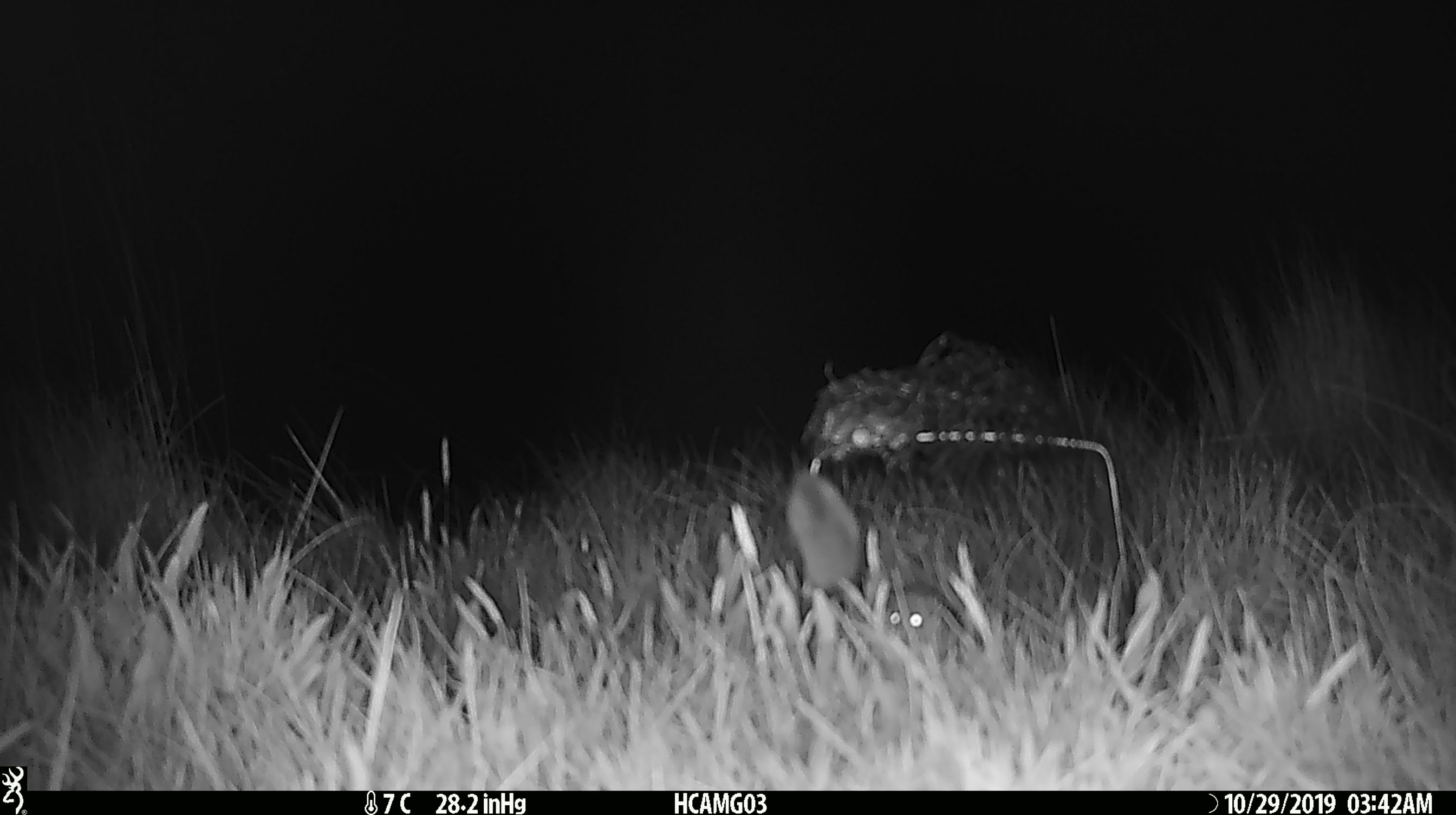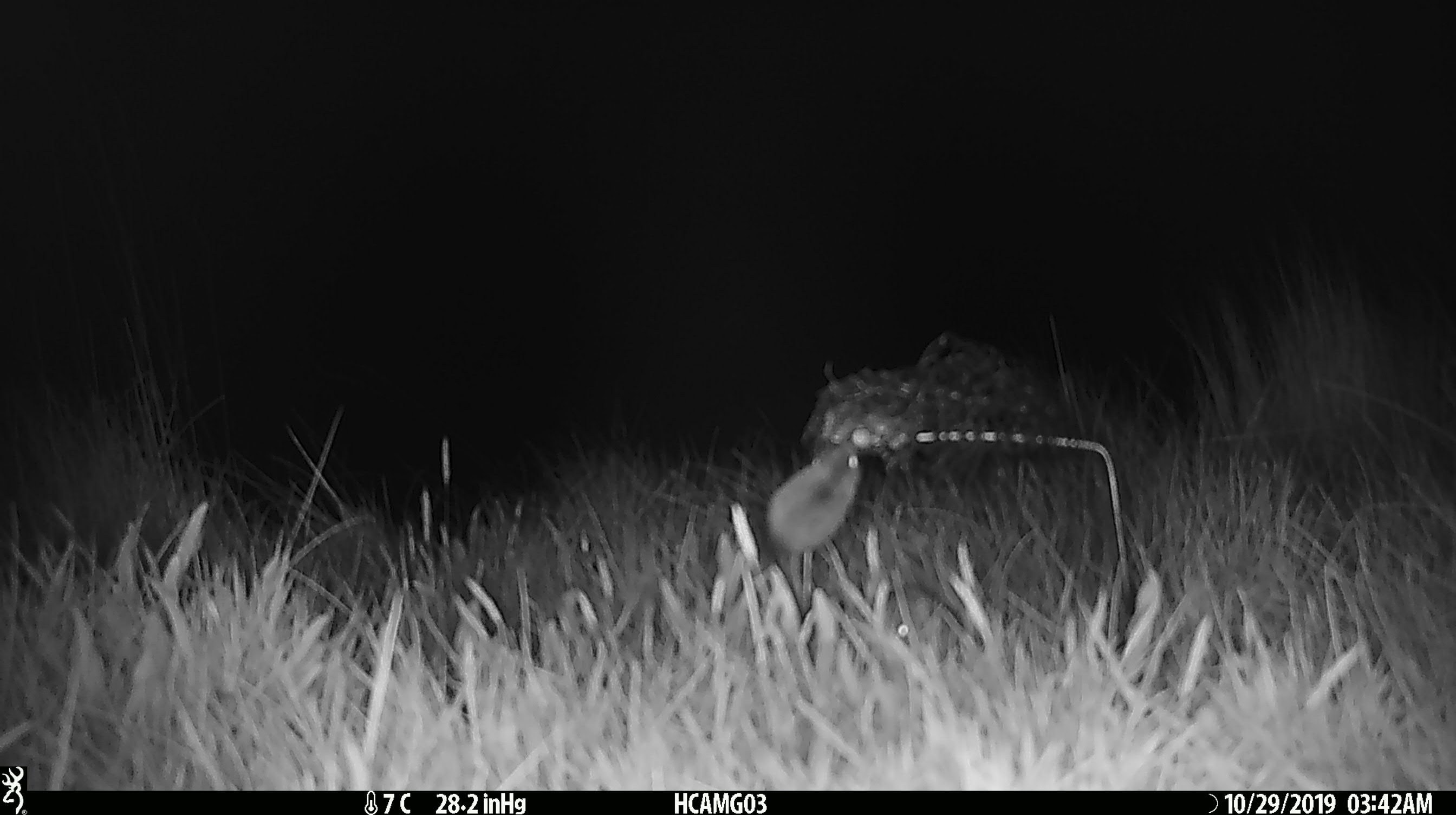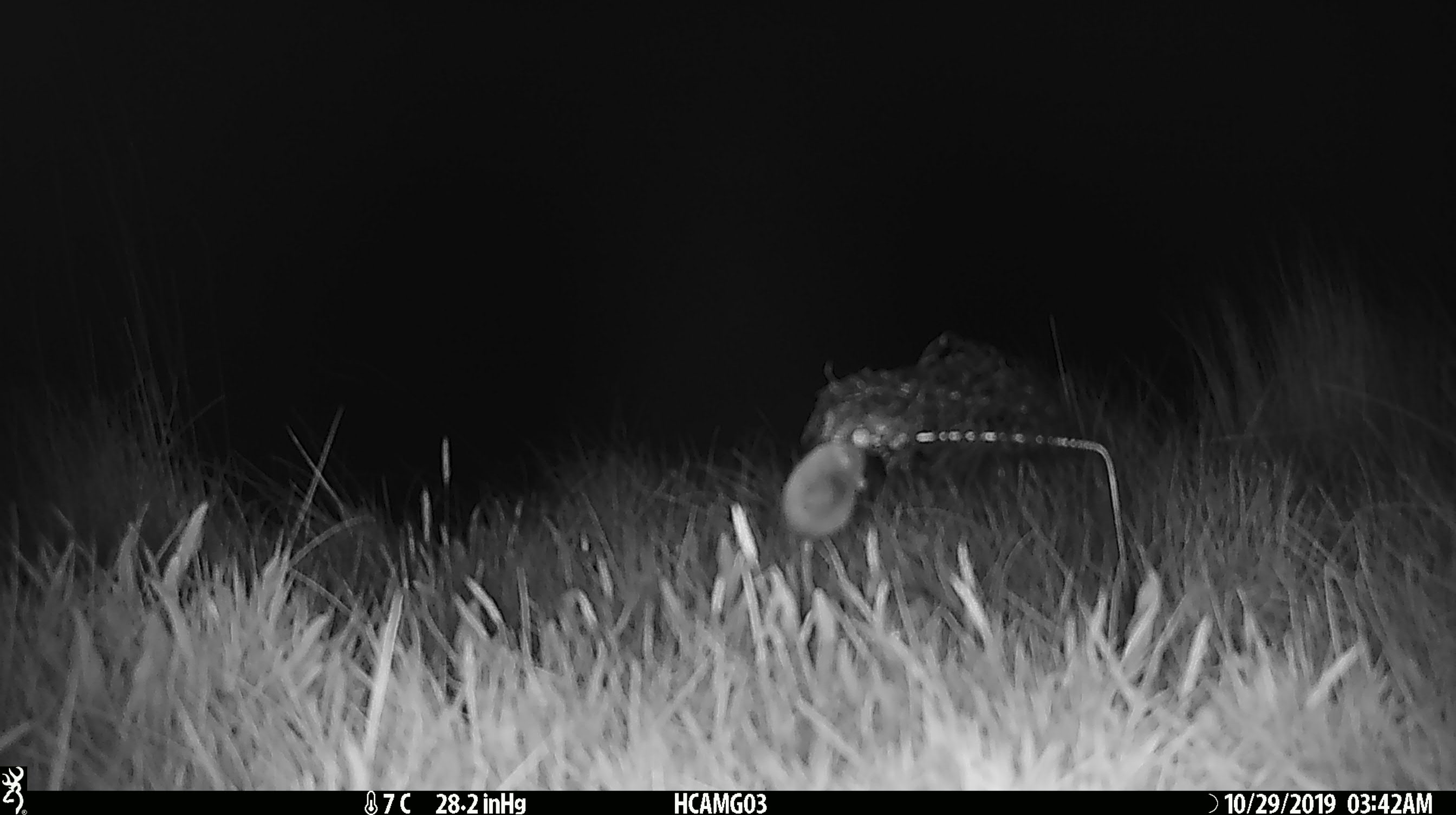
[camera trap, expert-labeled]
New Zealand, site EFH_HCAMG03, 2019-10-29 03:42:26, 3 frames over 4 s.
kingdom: Animalia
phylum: Chordata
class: Mammalia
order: Rodentia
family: Muridae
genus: Mus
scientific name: Mus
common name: mouse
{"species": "mouse (Mus)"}